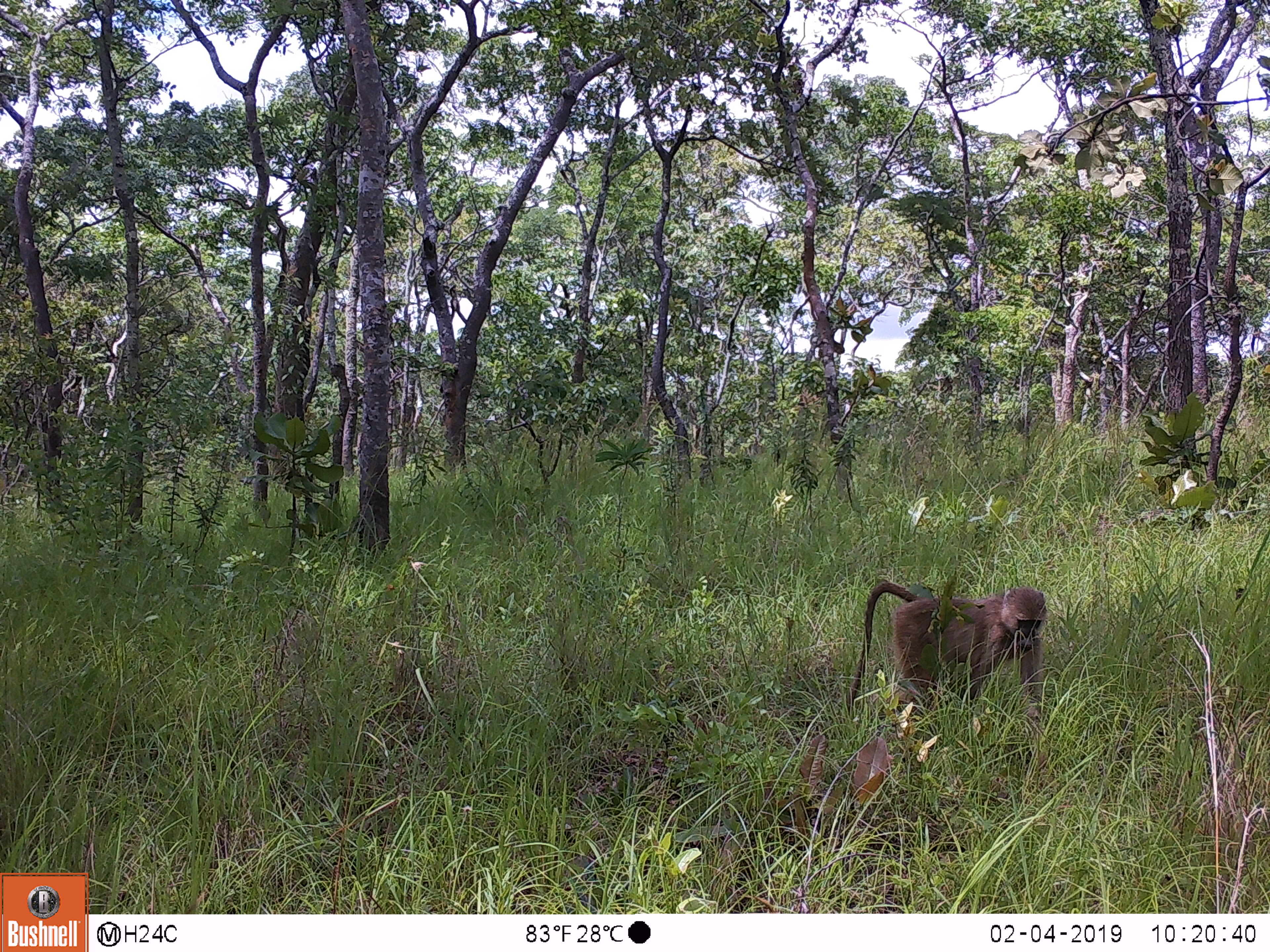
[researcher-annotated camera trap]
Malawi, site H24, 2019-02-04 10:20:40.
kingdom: Animalia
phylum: Chordata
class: Mammalia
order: Primates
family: Cercopithecidae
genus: Papio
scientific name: Papio cynocephalus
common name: yellow baboon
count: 1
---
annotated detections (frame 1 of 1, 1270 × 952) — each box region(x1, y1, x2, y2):
yellow baboon: region(843, 577, 1052, 720)